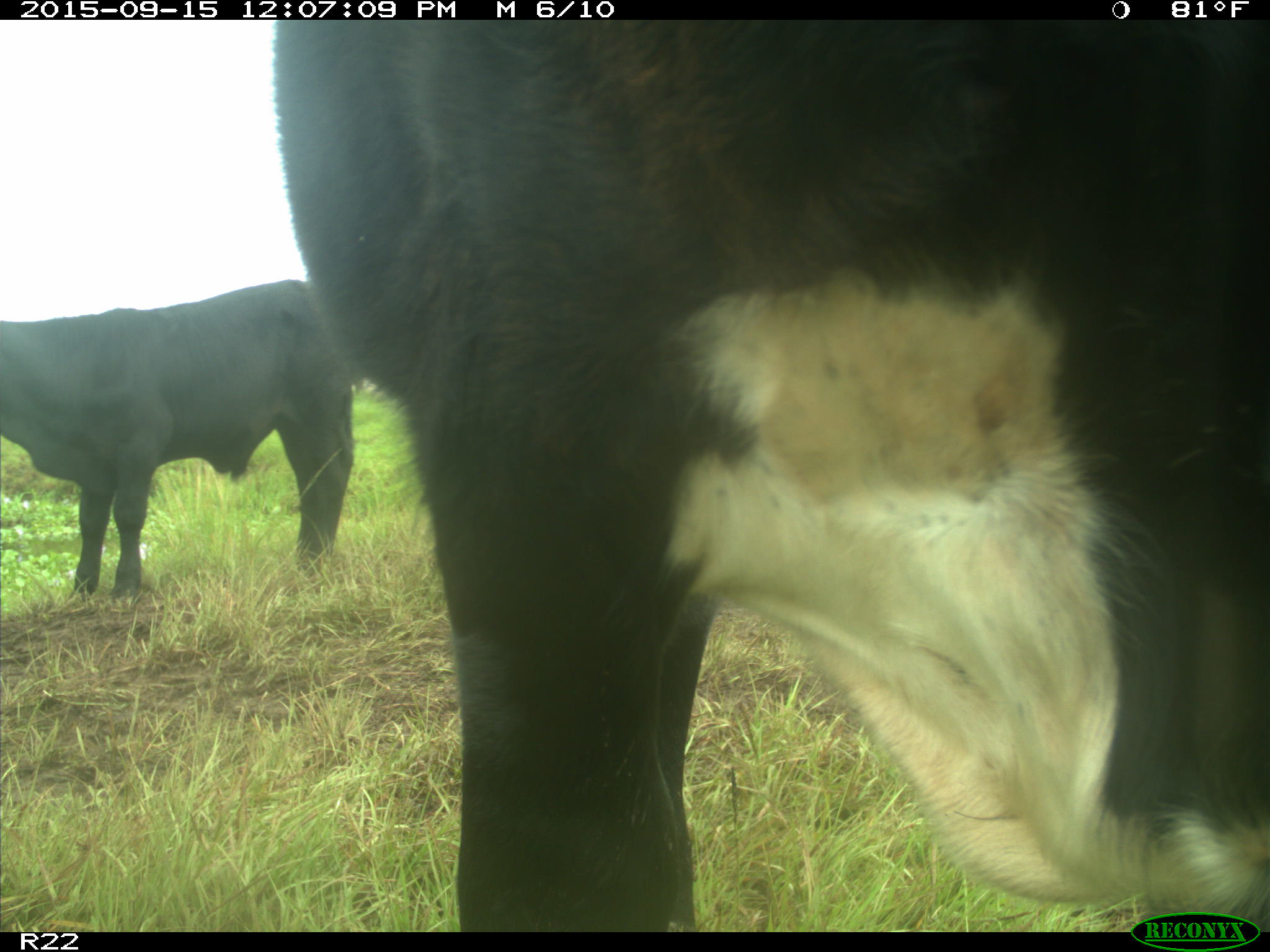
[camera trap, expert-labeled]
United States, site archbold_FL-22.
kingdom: Animalia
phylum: Chordata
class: Mammalia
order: Artiodactyla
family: Bovidae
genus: Bos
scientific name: Bos taurus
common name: domestic cow